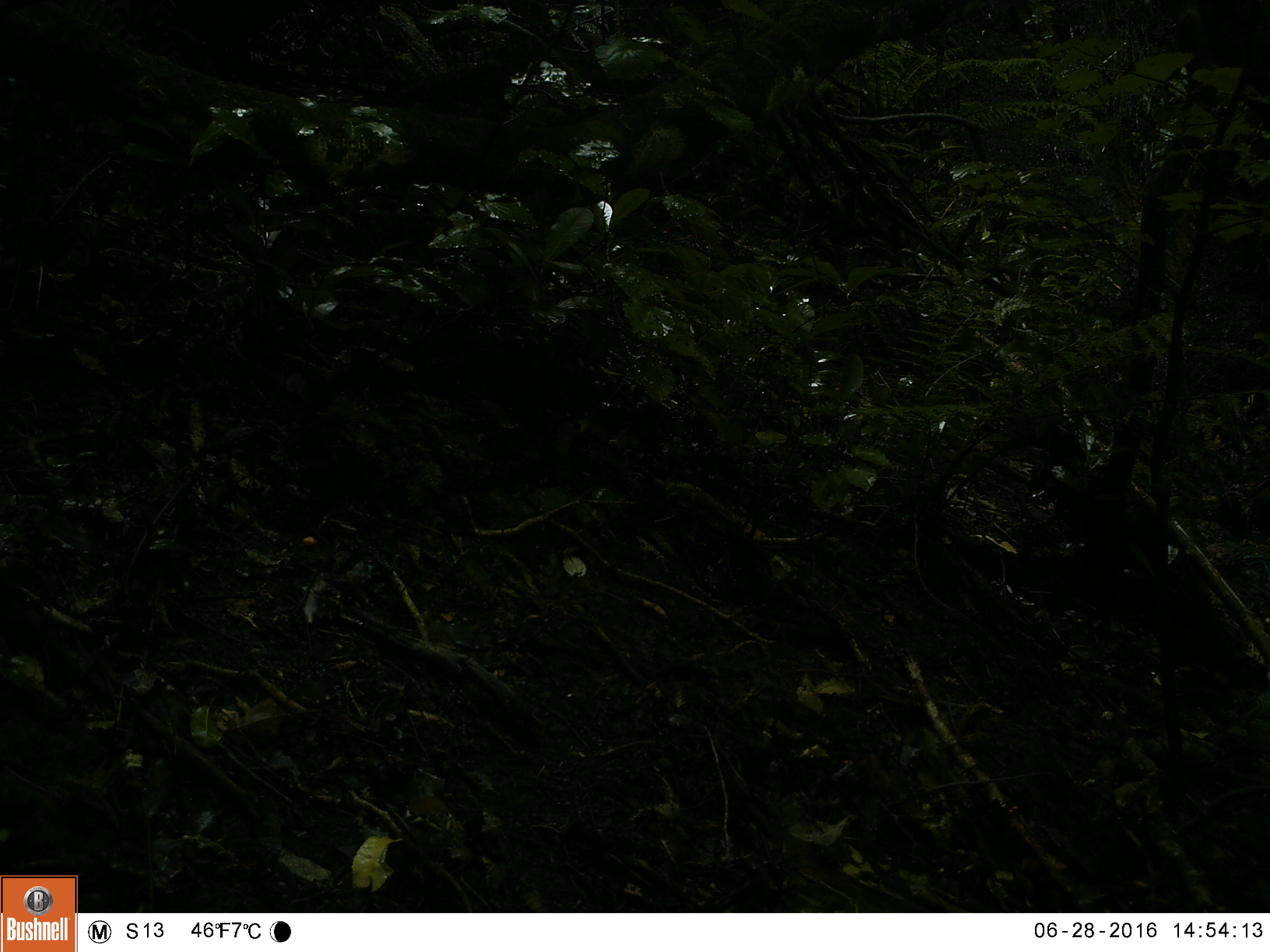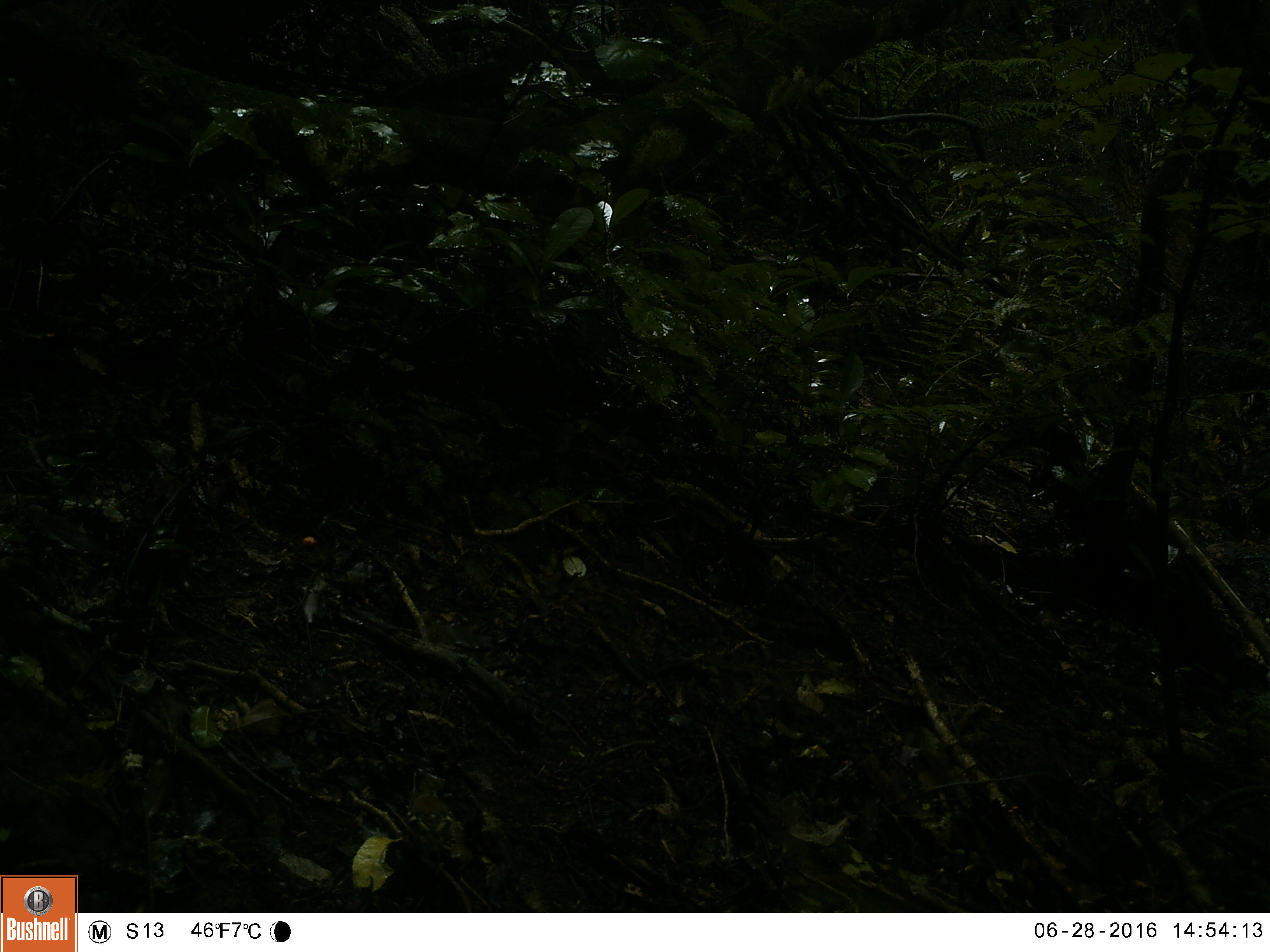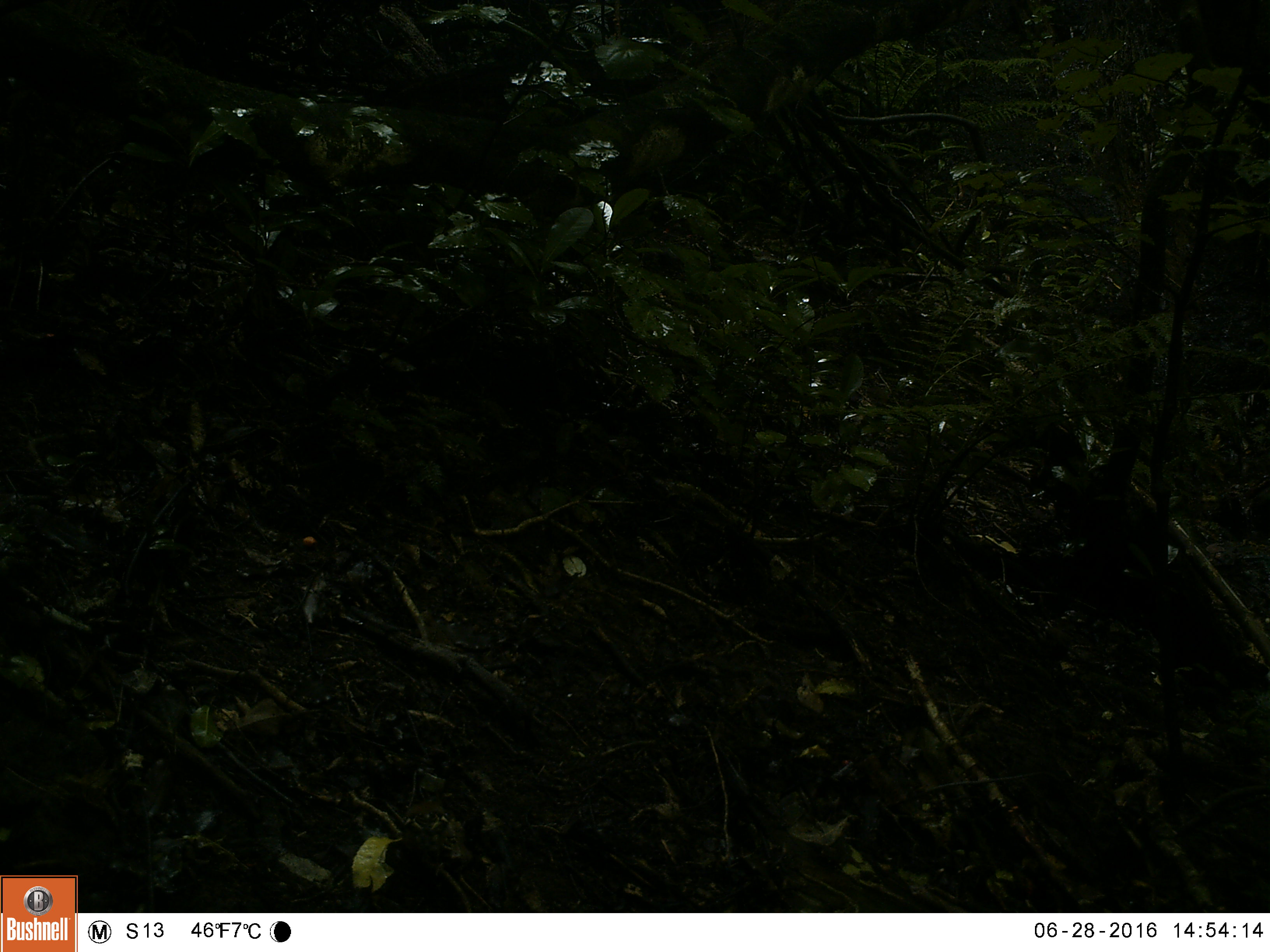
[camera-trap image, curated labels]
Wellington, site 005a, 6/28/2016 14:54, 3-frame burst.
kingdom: Animalia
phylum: Chordata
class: Aves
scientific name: Aves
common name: bird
Bird (Aves).